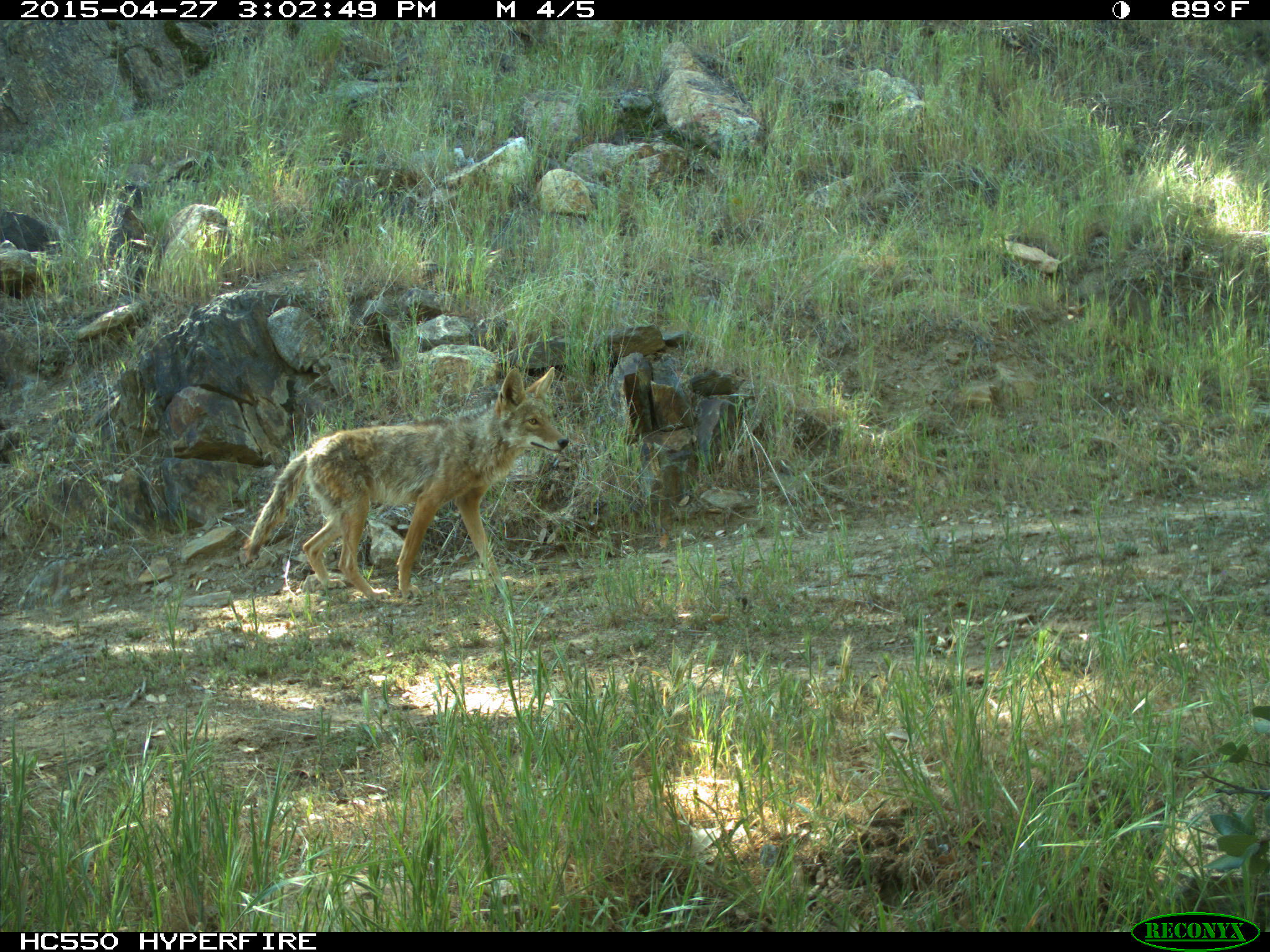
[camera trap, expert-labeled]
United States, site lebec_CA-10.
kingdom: Animalia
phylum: Chordata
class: Mammalia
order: Carnivora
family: Canidae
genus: Canis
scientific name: Canis latrans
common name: coyote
Canis latrans (coyote).